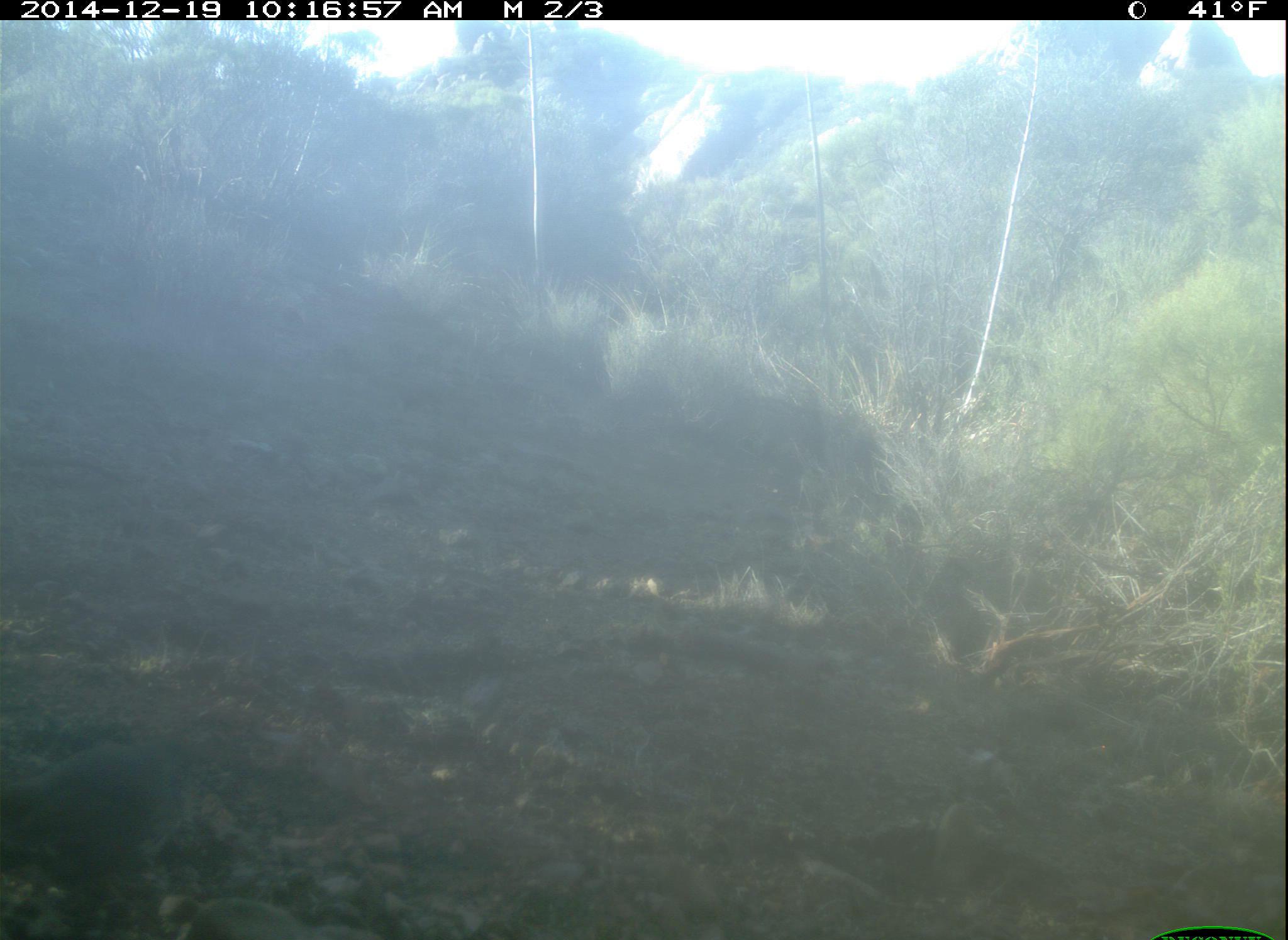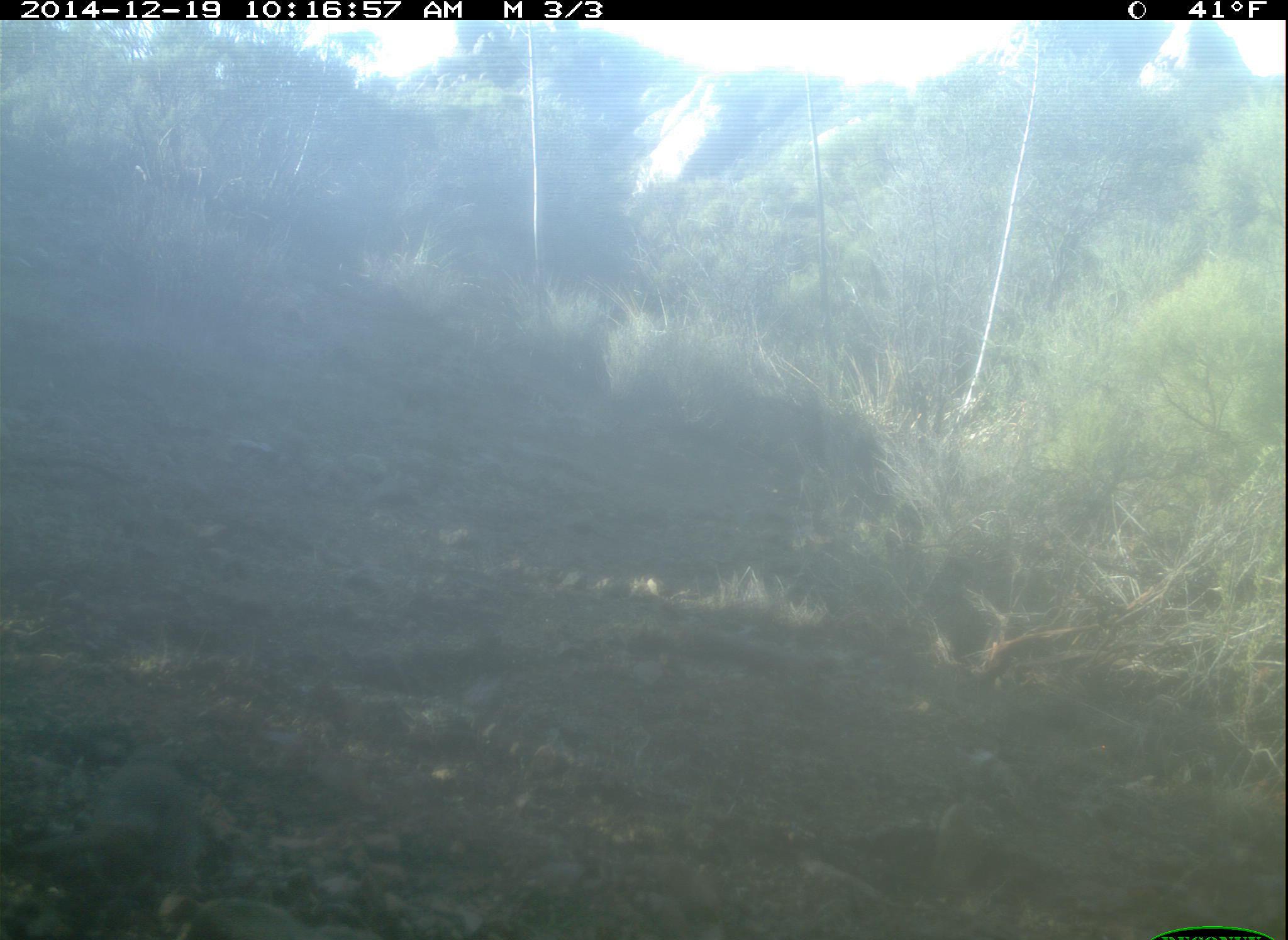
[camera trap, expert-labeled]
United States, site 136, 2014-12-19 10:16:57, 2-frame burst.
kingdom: Animalia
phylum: Chordata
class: Aves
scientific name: Aves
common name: bird